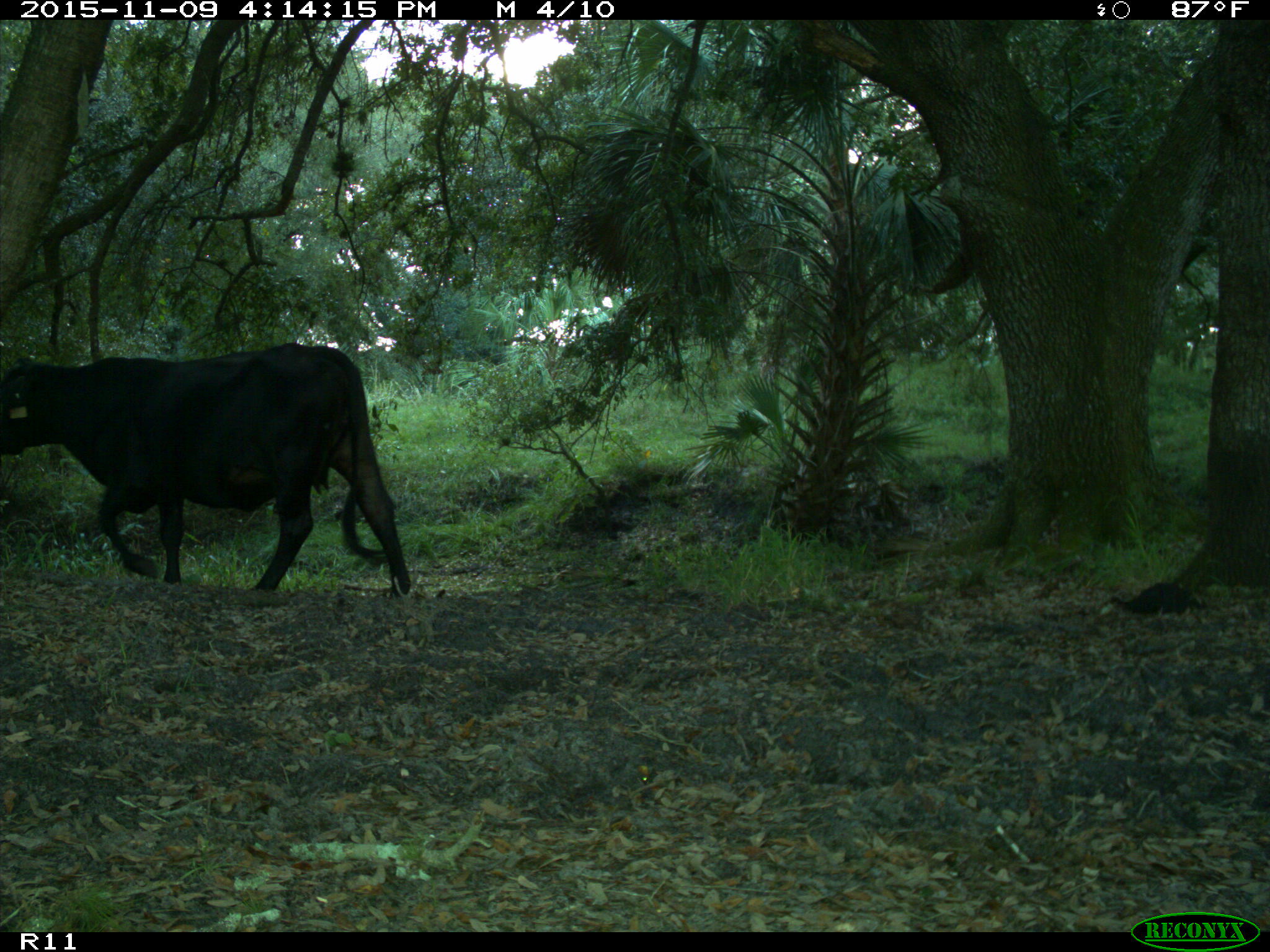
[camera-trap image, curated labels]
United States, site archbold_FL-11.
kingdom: Animalia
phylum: Chordata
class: Mammalia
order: Artiodactyla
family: Bovidae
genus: Bos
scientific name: Bos taurus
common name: domestic cow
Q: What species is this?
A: Bos taurus (domestic cow).